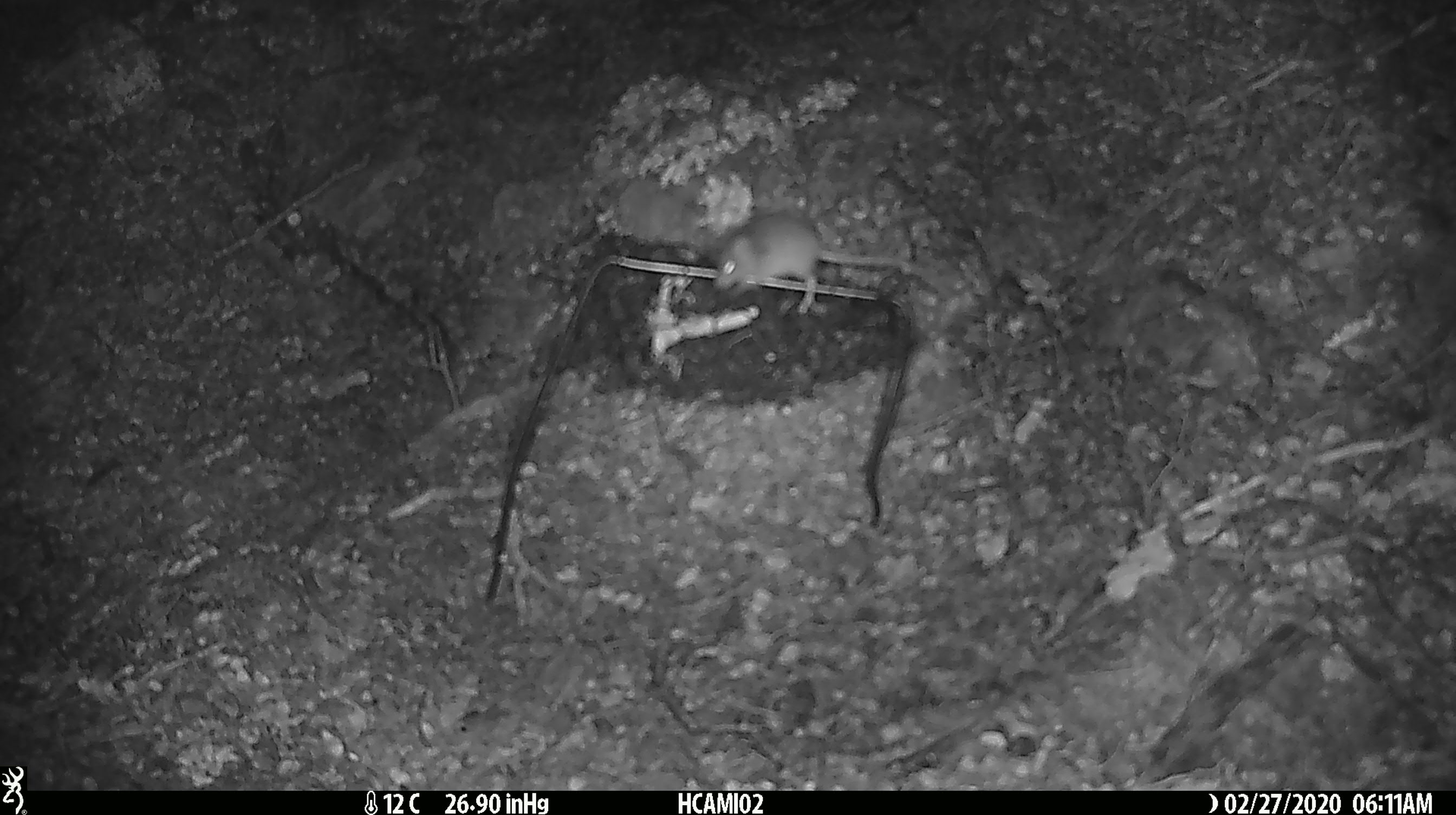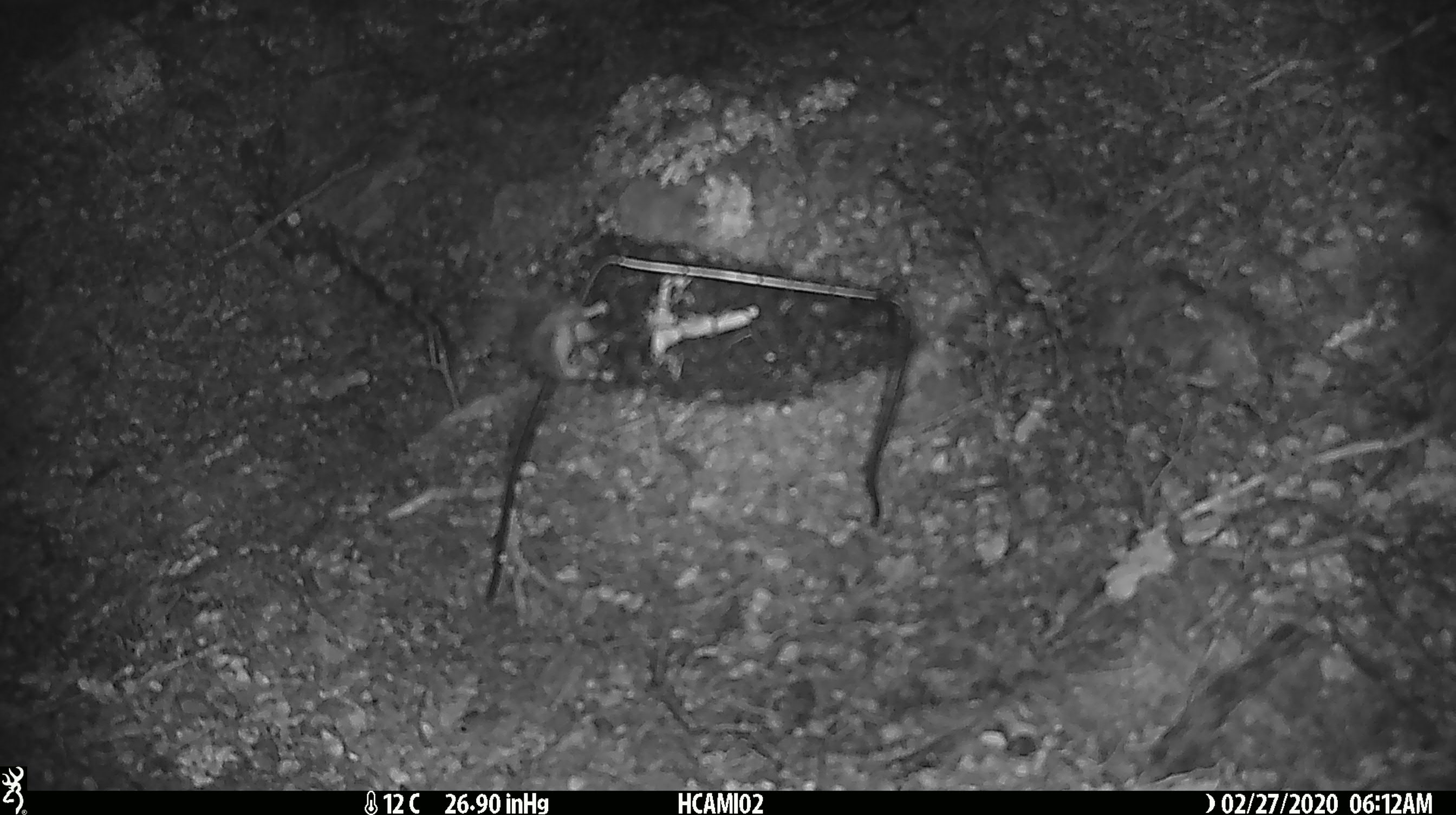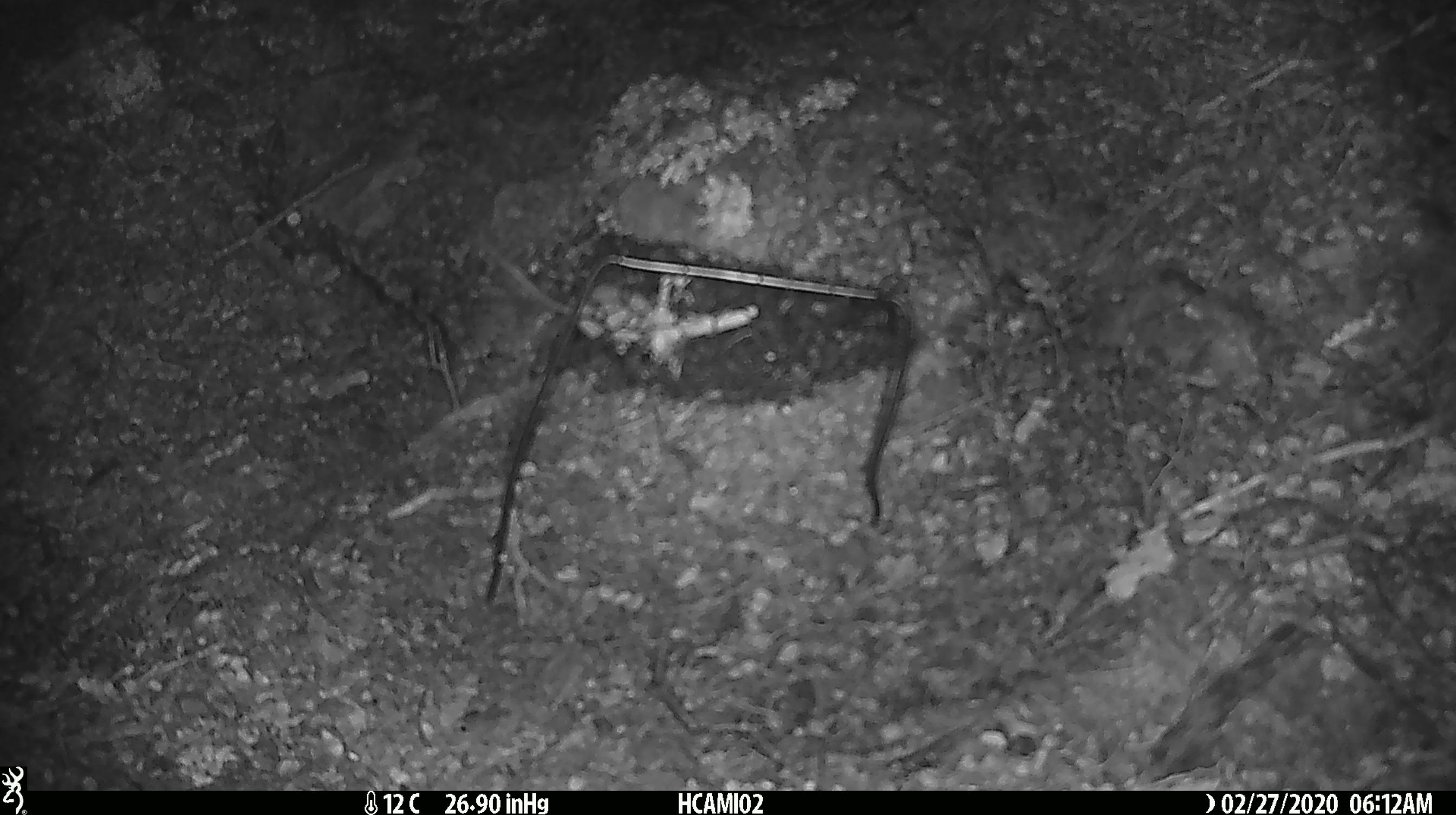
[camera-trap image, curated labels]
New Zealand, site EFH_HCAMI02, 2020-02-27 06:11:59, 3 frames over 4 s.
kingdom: Animalia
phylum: Chordata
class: Mammalia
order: Rodentia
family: Muridae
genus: Mus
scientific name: Mus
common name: mouse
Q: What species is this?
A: Mouse (Mus).